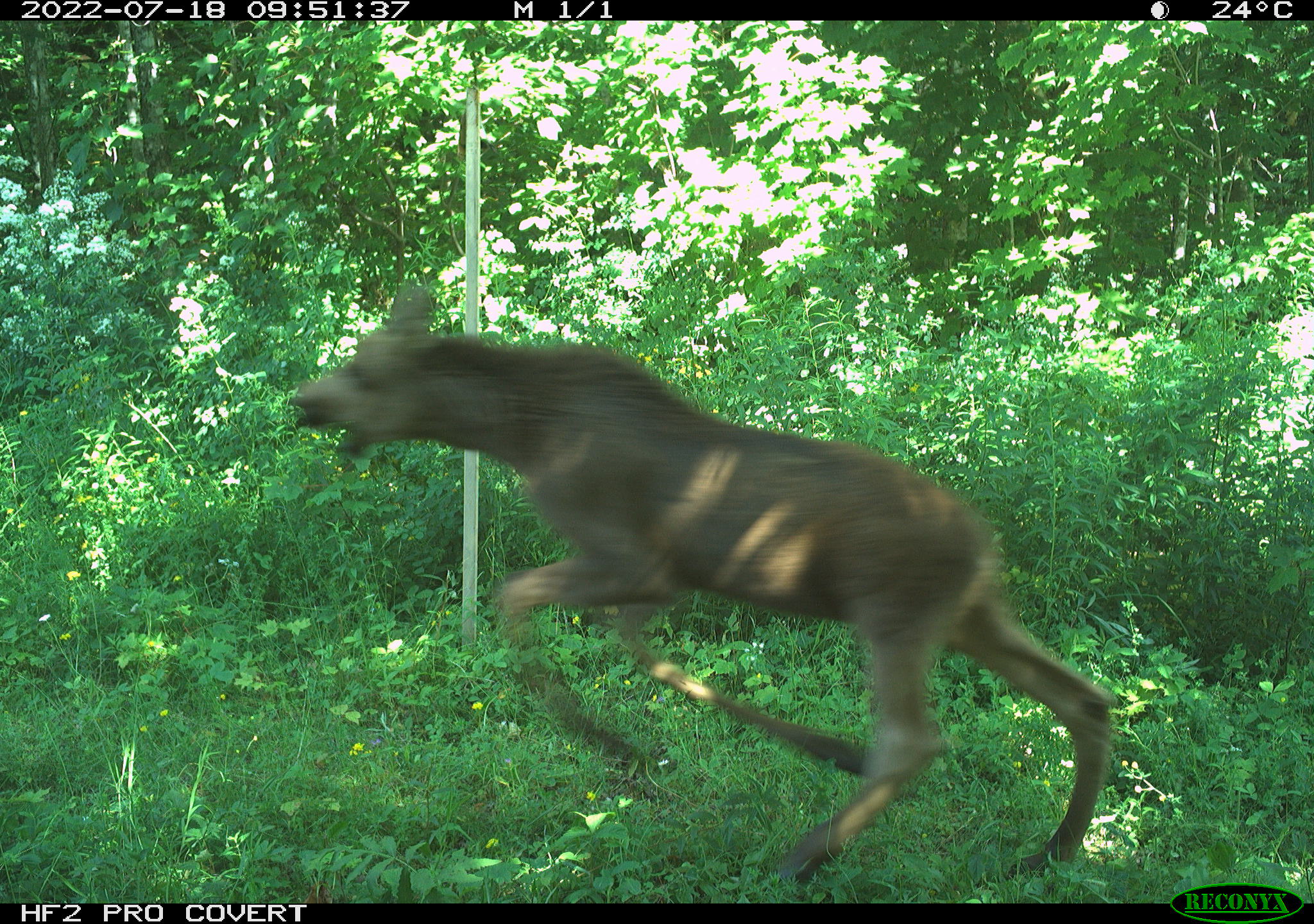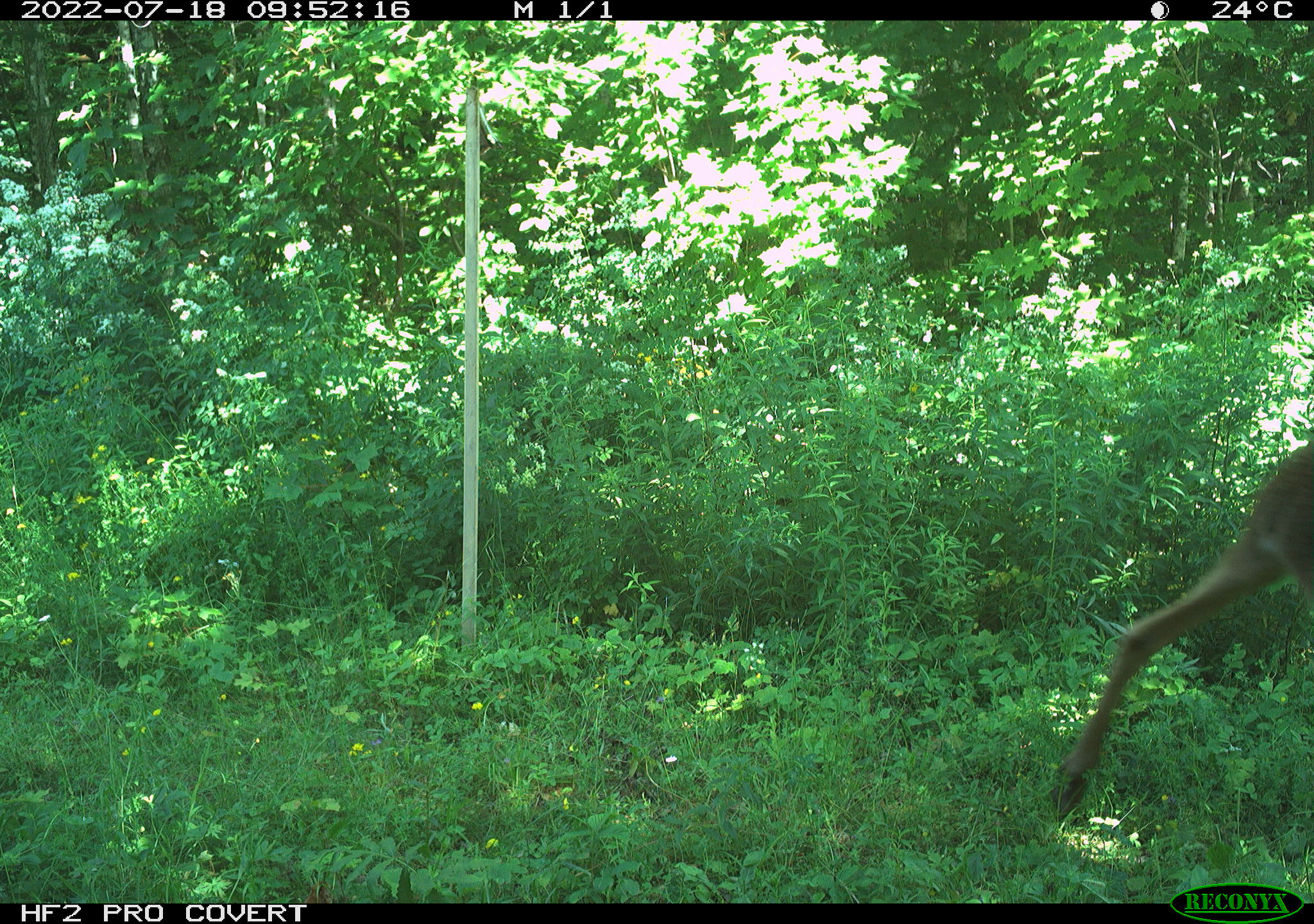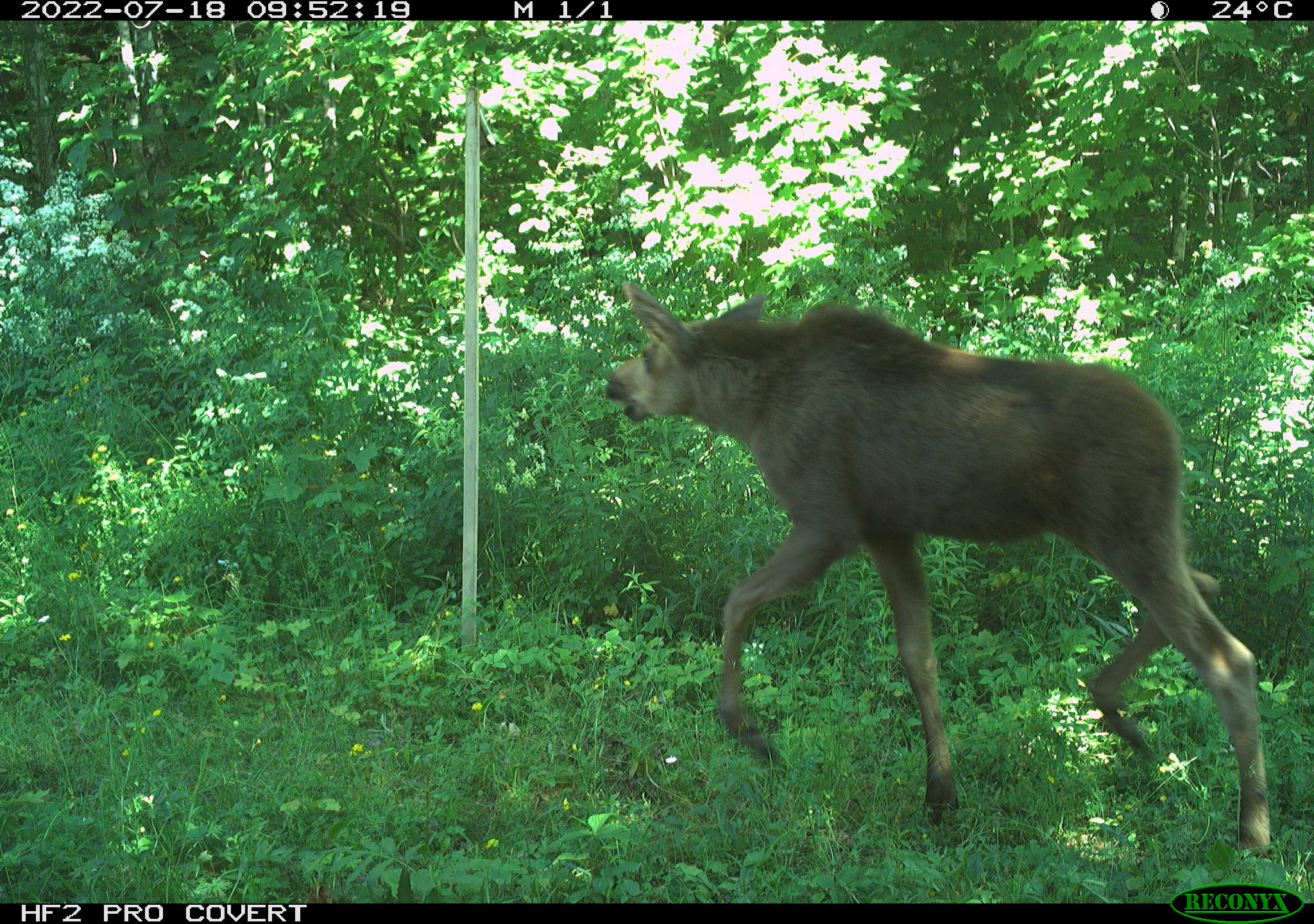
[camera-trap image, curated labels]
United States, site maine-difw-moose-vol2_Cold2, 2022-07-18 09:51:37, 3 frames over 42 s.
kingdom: Animalia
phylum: Chordata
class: Mammalia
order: Artiodactyla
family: Cervidae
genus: Alces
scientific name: Alces alces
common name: moose